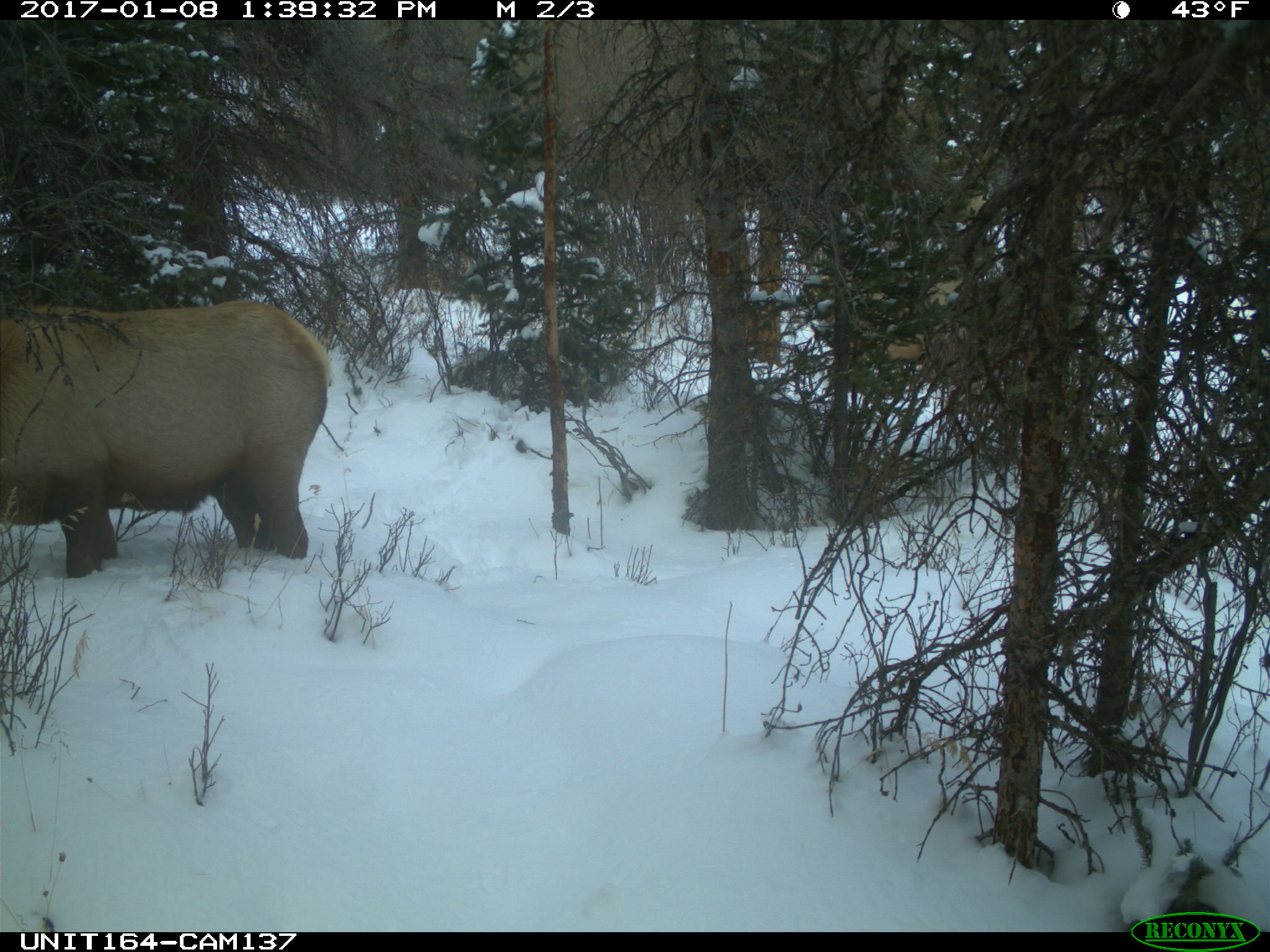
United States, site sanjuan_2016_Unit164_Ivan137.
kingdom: Animalia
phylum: Chordata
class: Mammalia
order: Artiodactyla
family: Cervidae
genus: Cervus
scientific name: Cervus elaphus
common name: red deer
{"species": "Cervus elaphus (red deer)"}